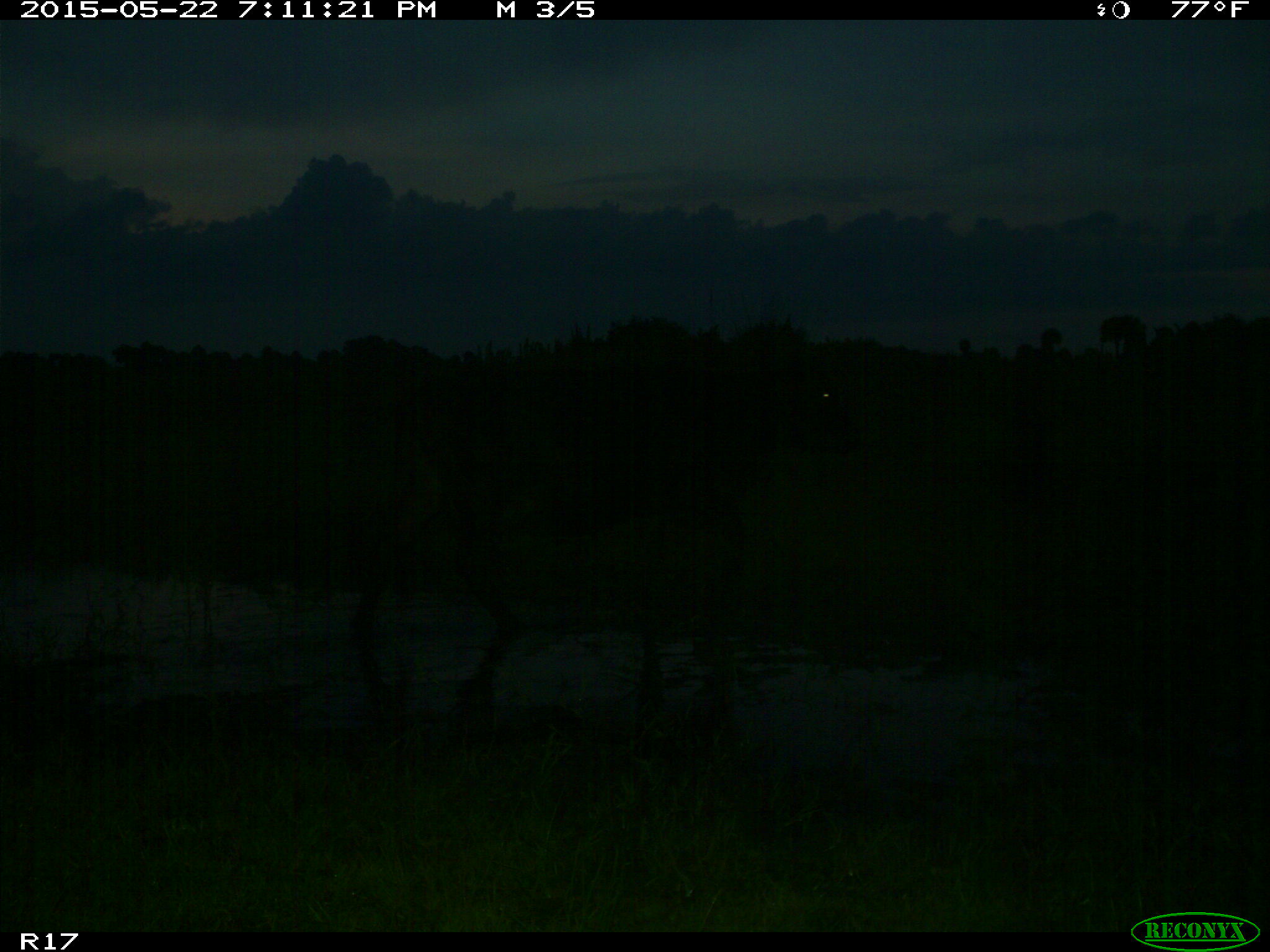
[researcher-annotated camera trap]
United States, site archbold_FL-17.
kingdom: Animalia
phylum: Chordata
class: Mammalia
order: Artiodactyla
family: Bovidae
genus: Bos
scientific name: Bos taurus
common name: domestic cow